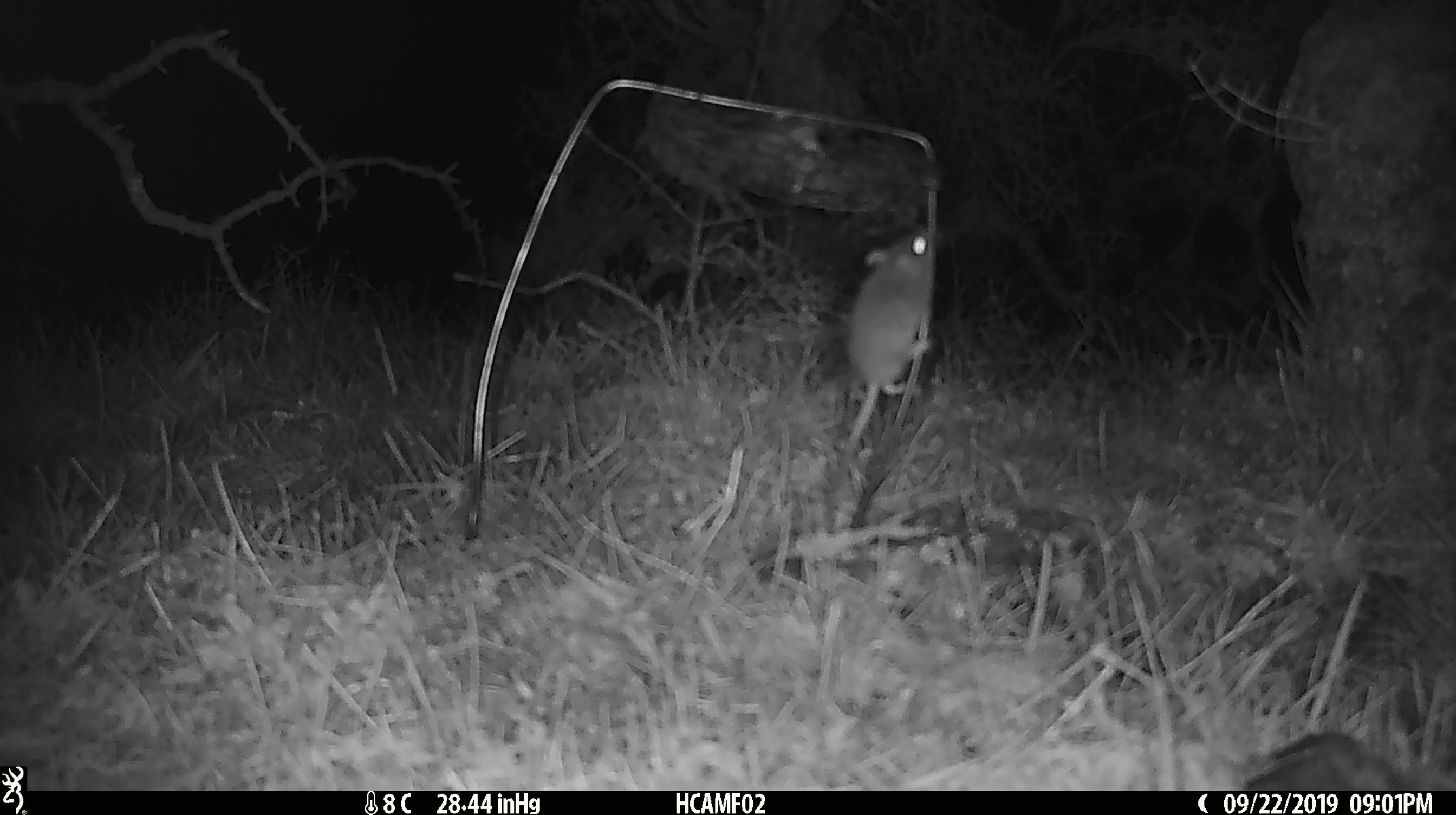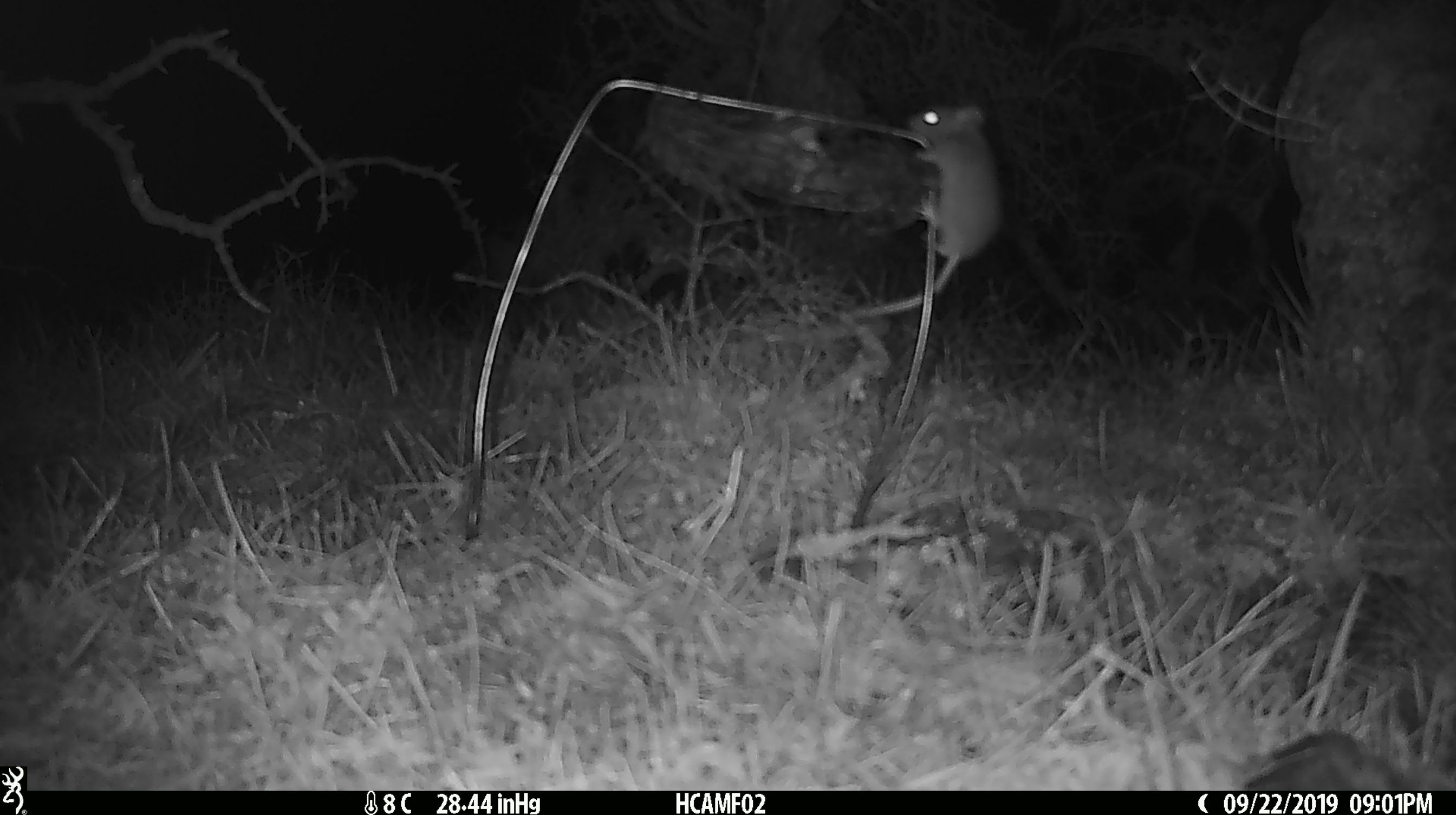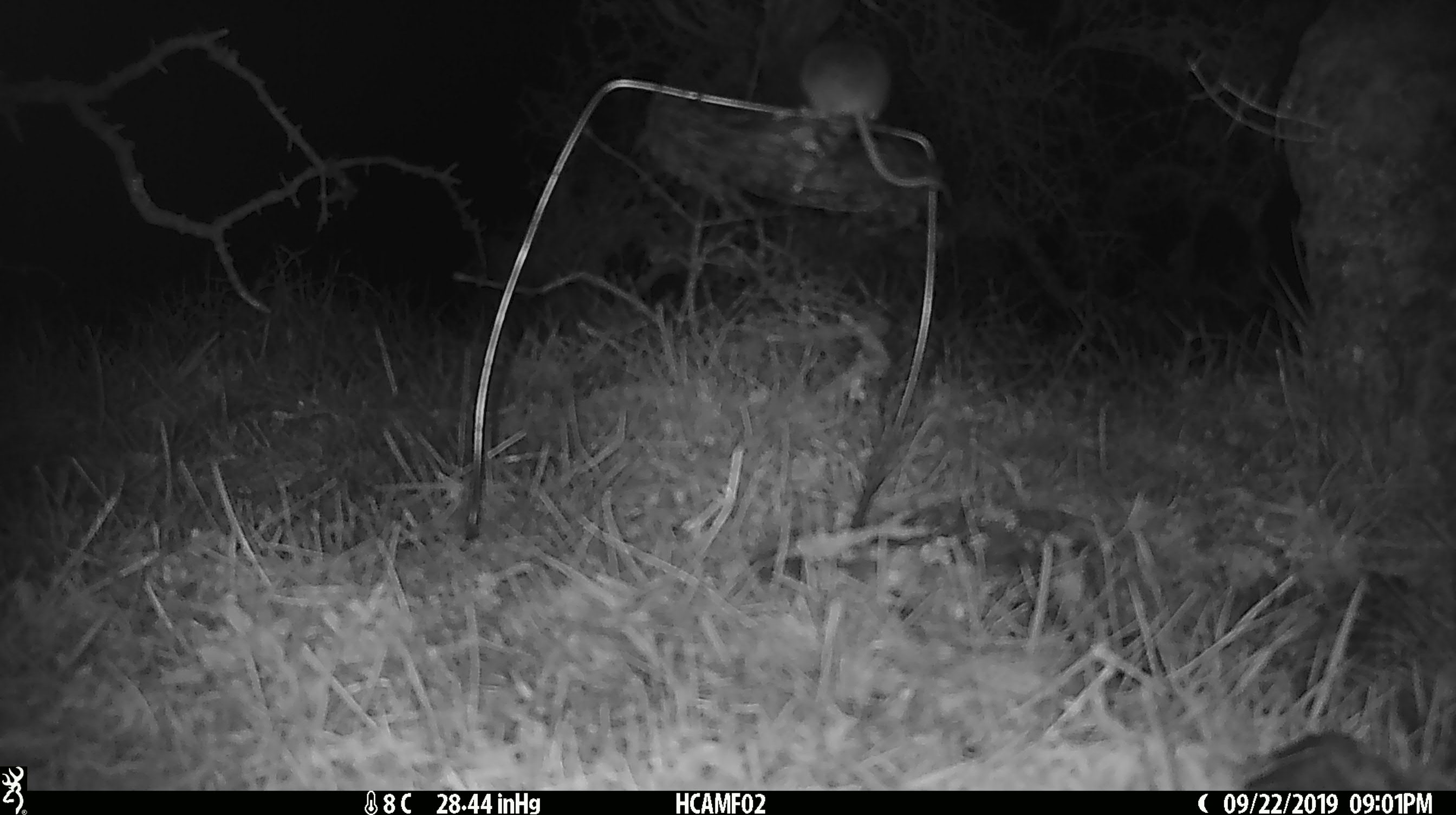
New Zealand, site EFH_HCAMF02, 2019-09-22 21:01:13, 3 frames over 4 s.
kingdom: Animalia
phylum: Chordata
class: Mammalia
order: Rodentia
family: Muridae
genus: Mus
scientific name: Mus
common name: mouse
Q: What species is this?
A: Mouse (Mus).